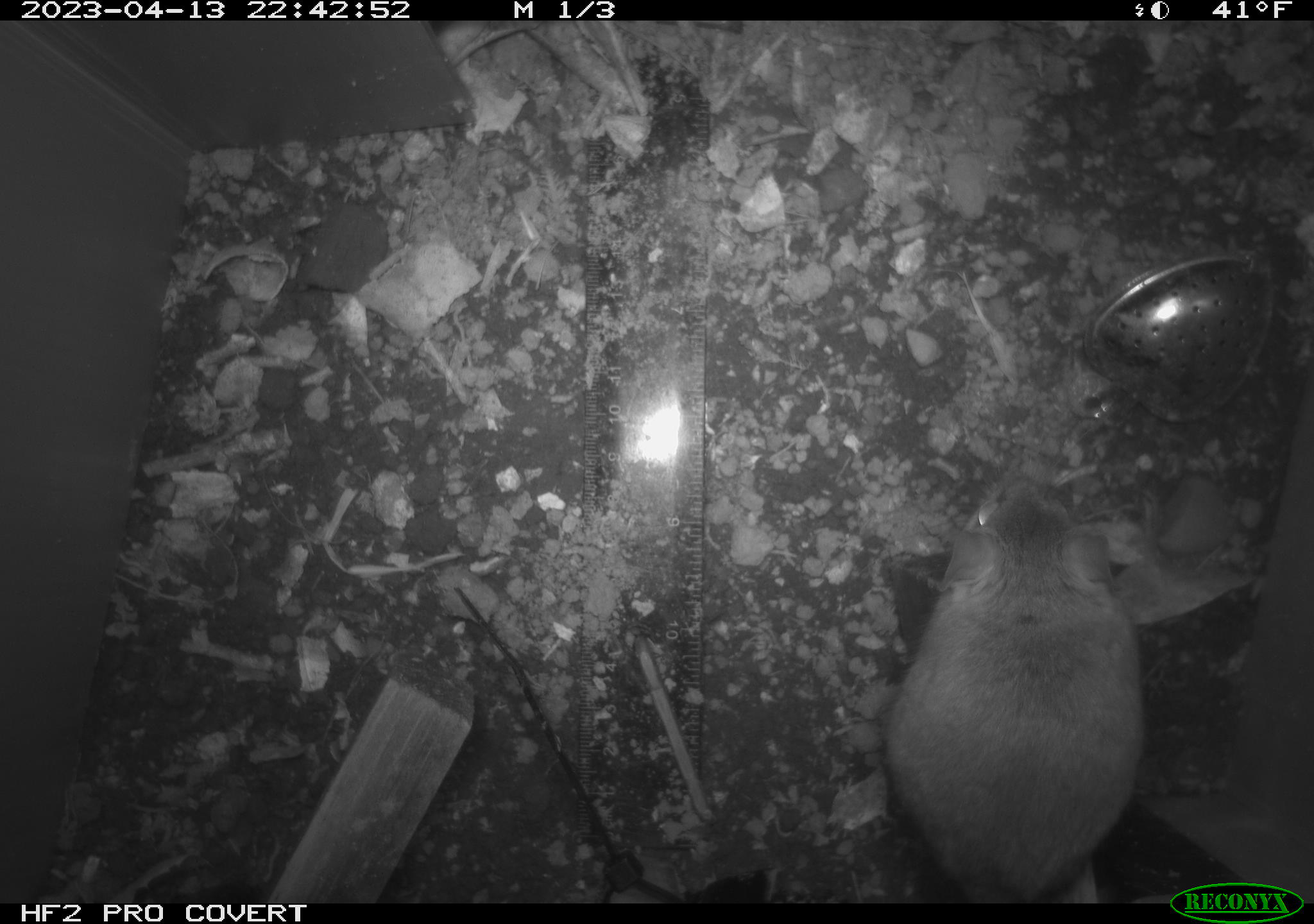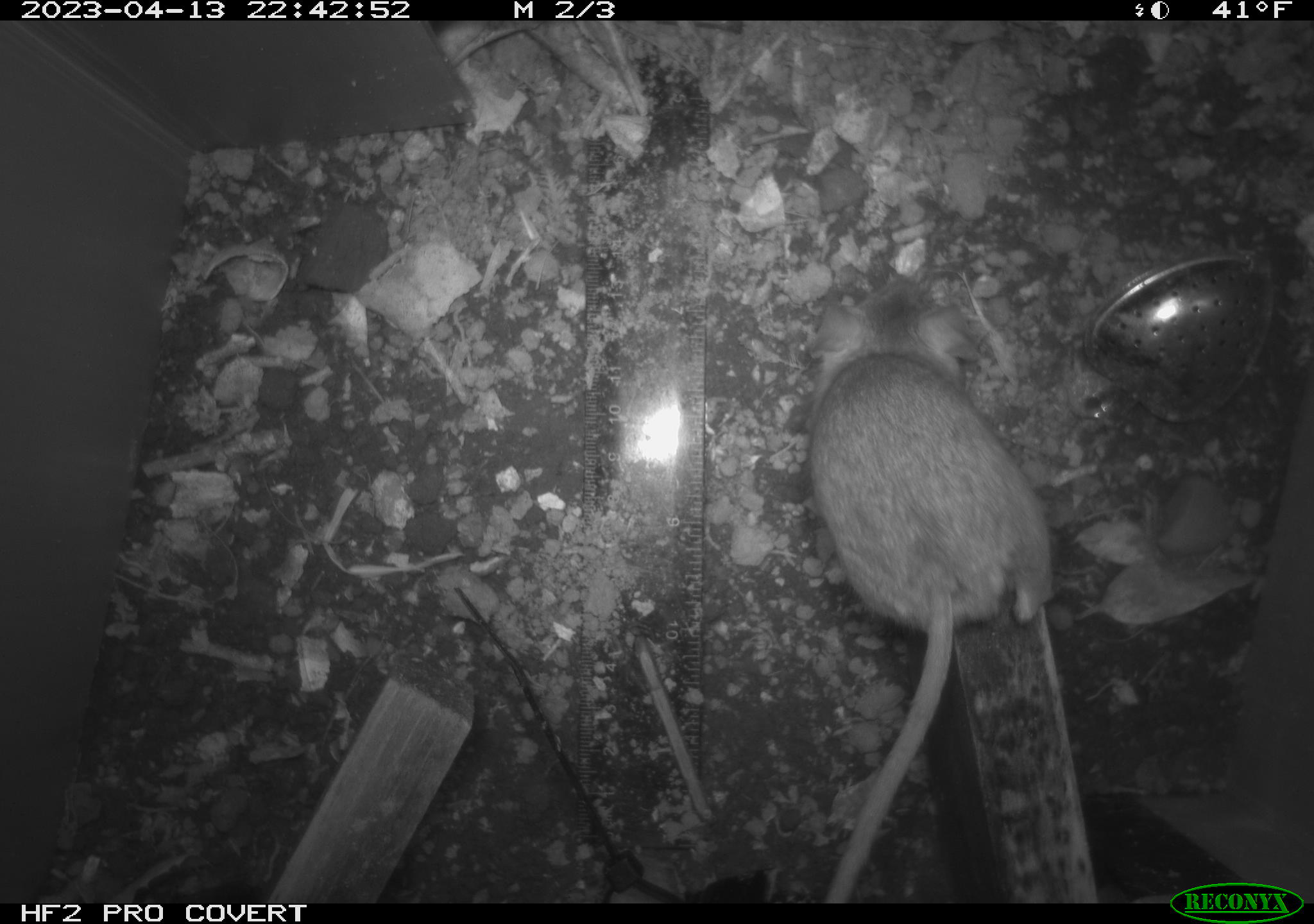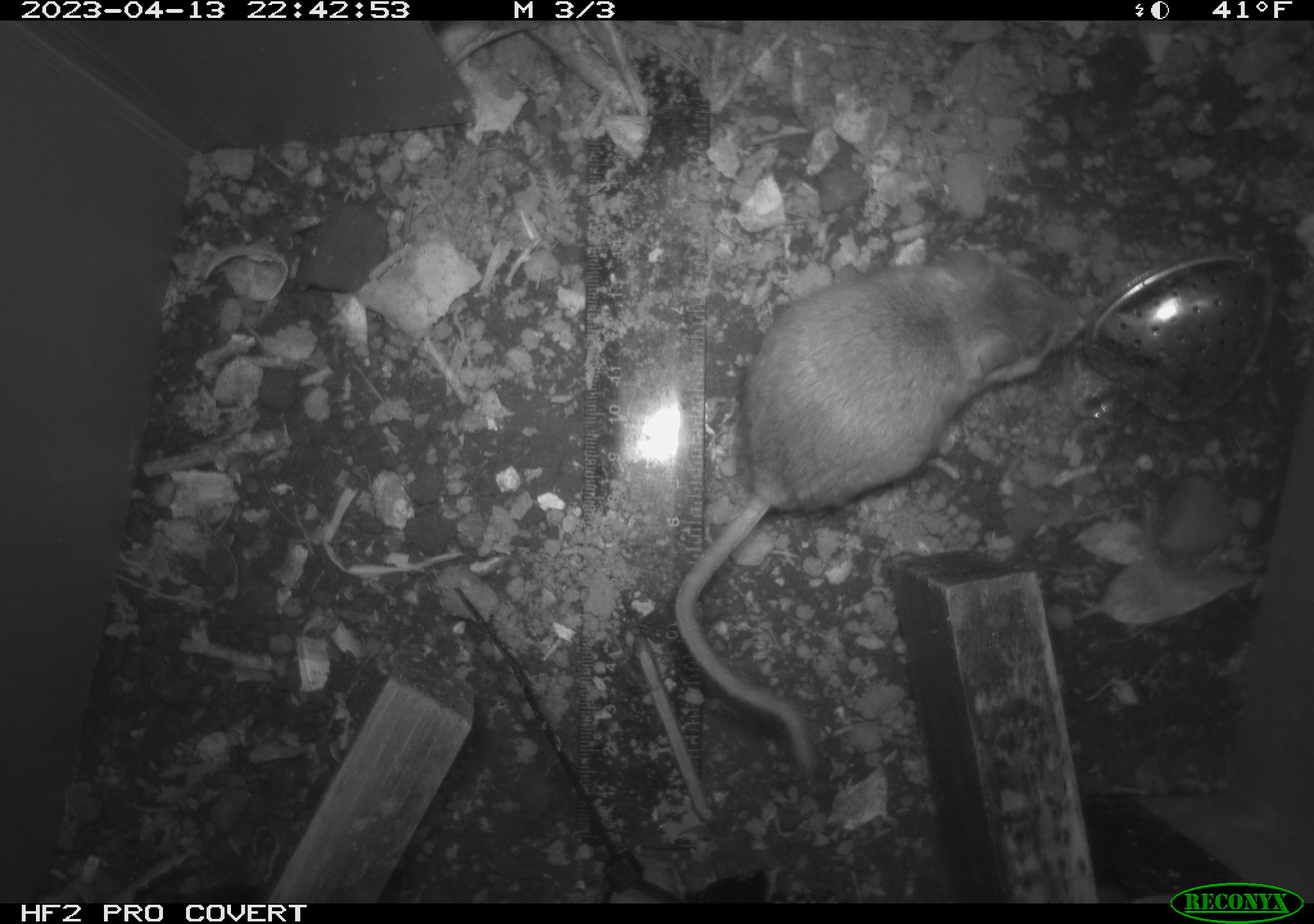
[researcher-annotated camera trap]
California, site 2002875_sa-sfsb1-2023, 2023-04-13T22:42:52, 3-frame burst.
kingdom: Animalia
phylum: Chordata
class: Mammalia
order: Rodentia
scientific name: Rodentia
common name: mouse species